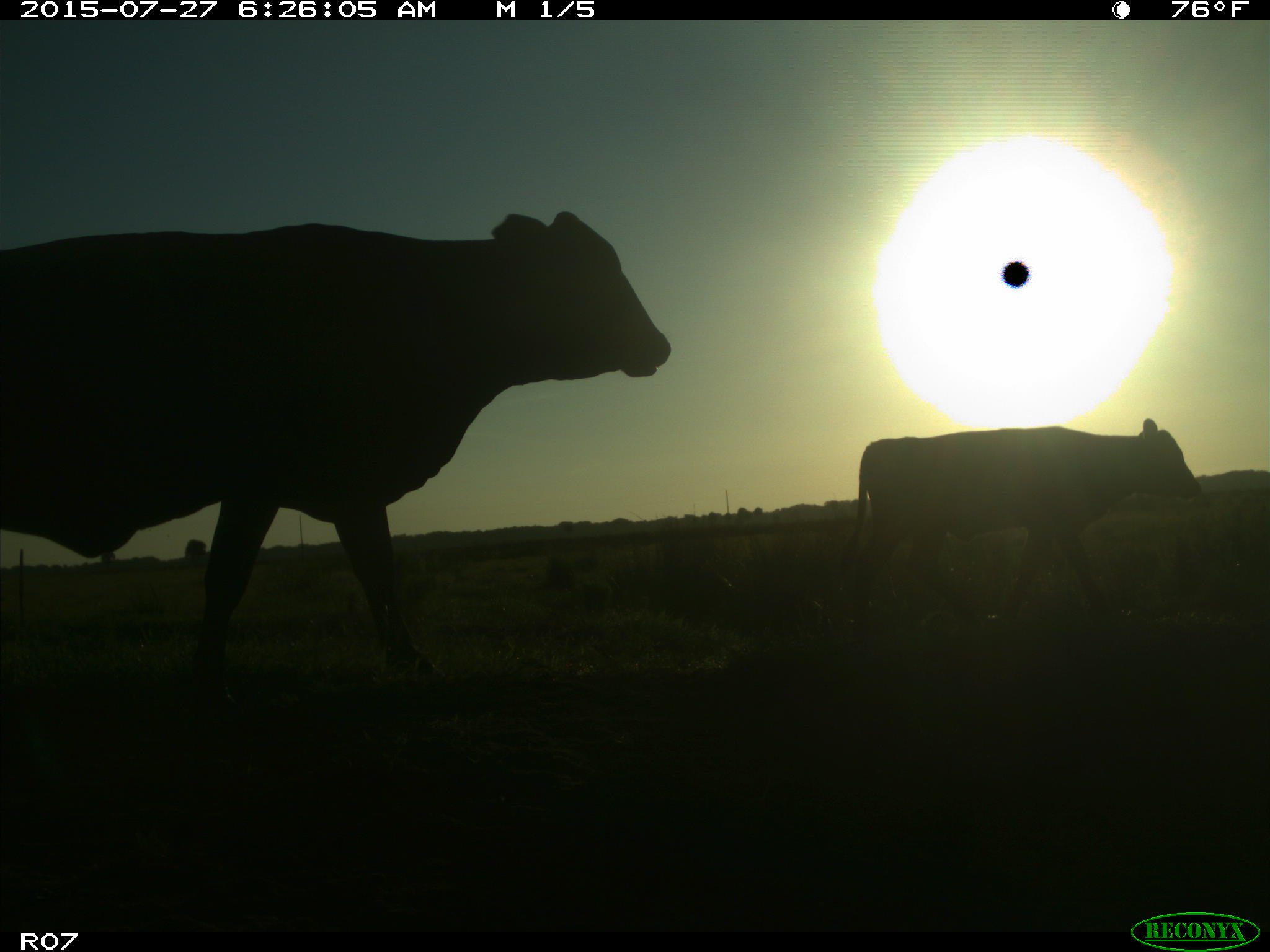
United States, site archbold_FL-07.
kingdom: Animalia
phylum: Chordata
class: Mammalia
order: Artiodactyla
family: Bovidae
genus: Bos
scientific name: Bos taurus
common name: domestic cow